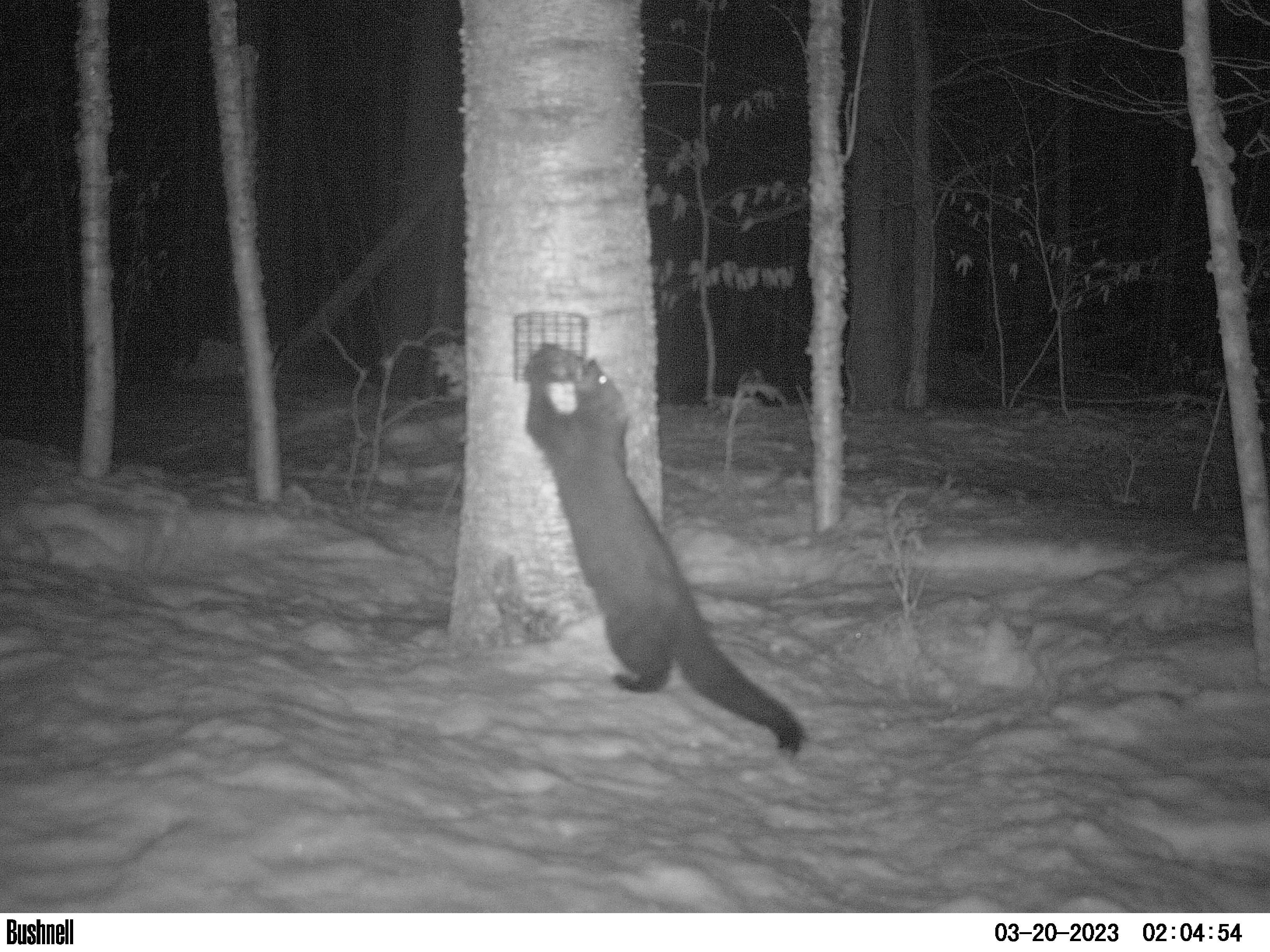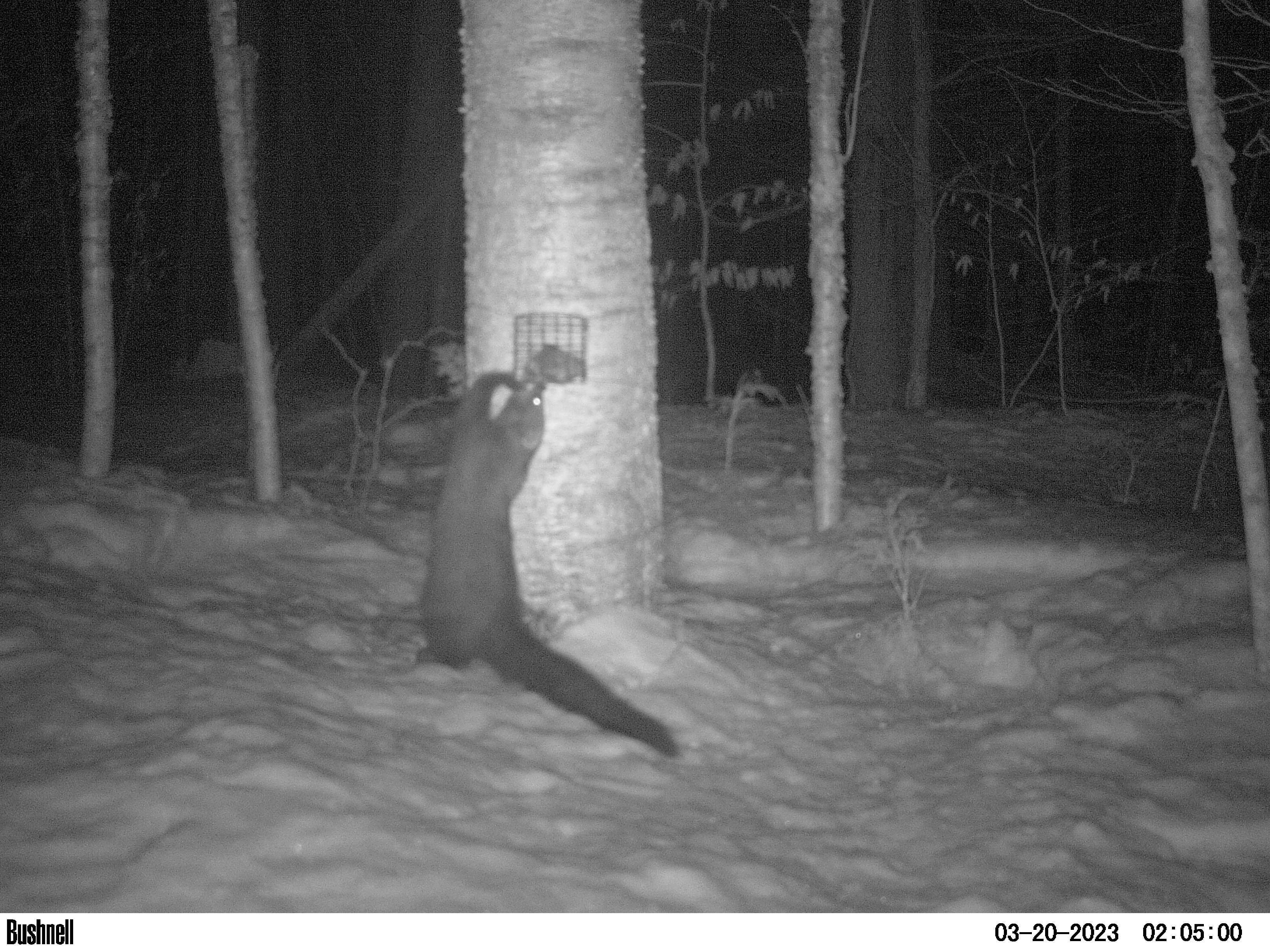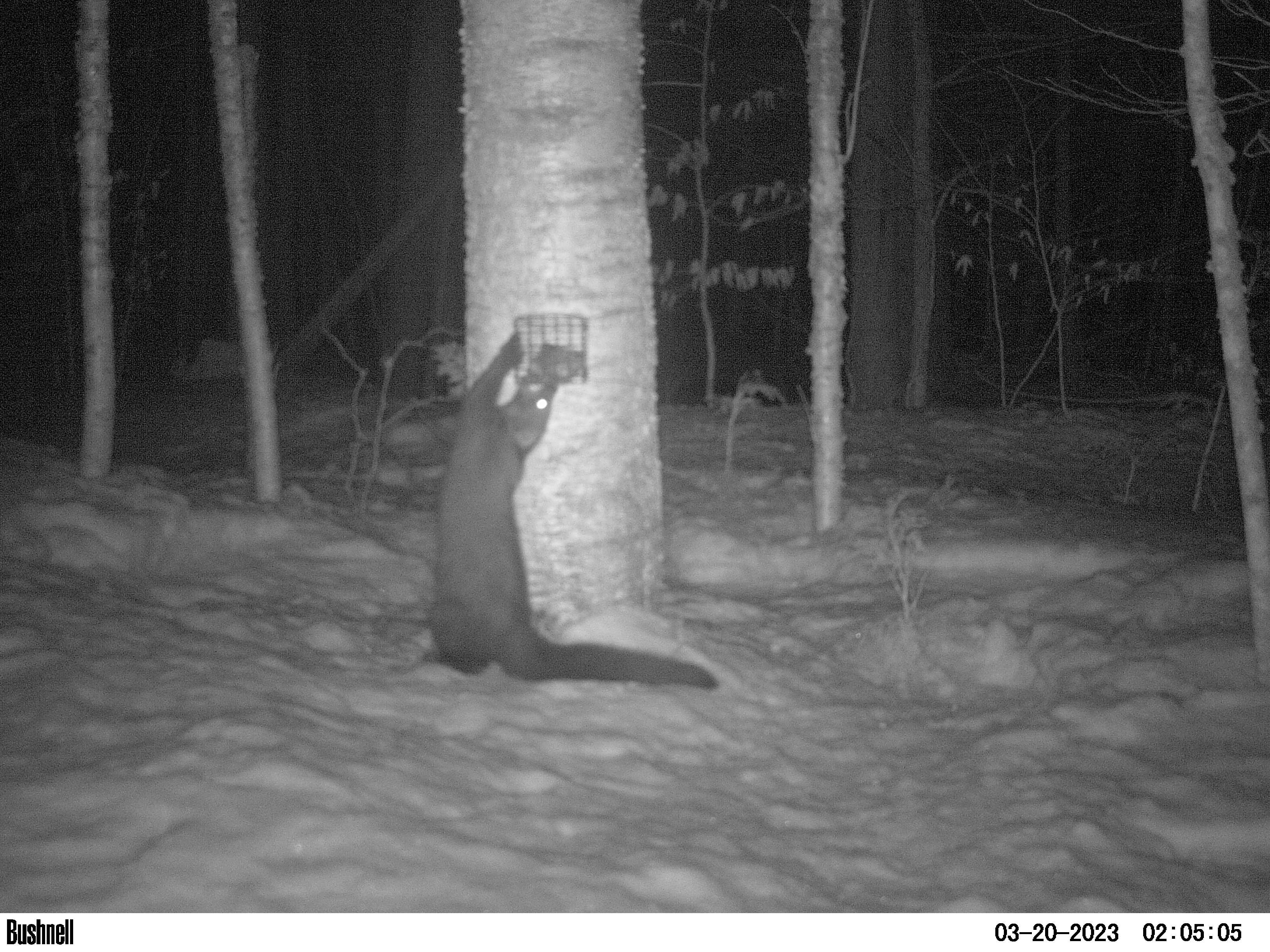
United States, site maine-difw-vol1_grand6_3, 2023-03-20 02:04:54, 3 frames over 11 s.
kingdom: Animalia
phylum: Chordata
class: Mammalia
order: Carnivora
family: Mustelidae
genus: Pekania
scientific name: Pekania pennanti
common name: fisher